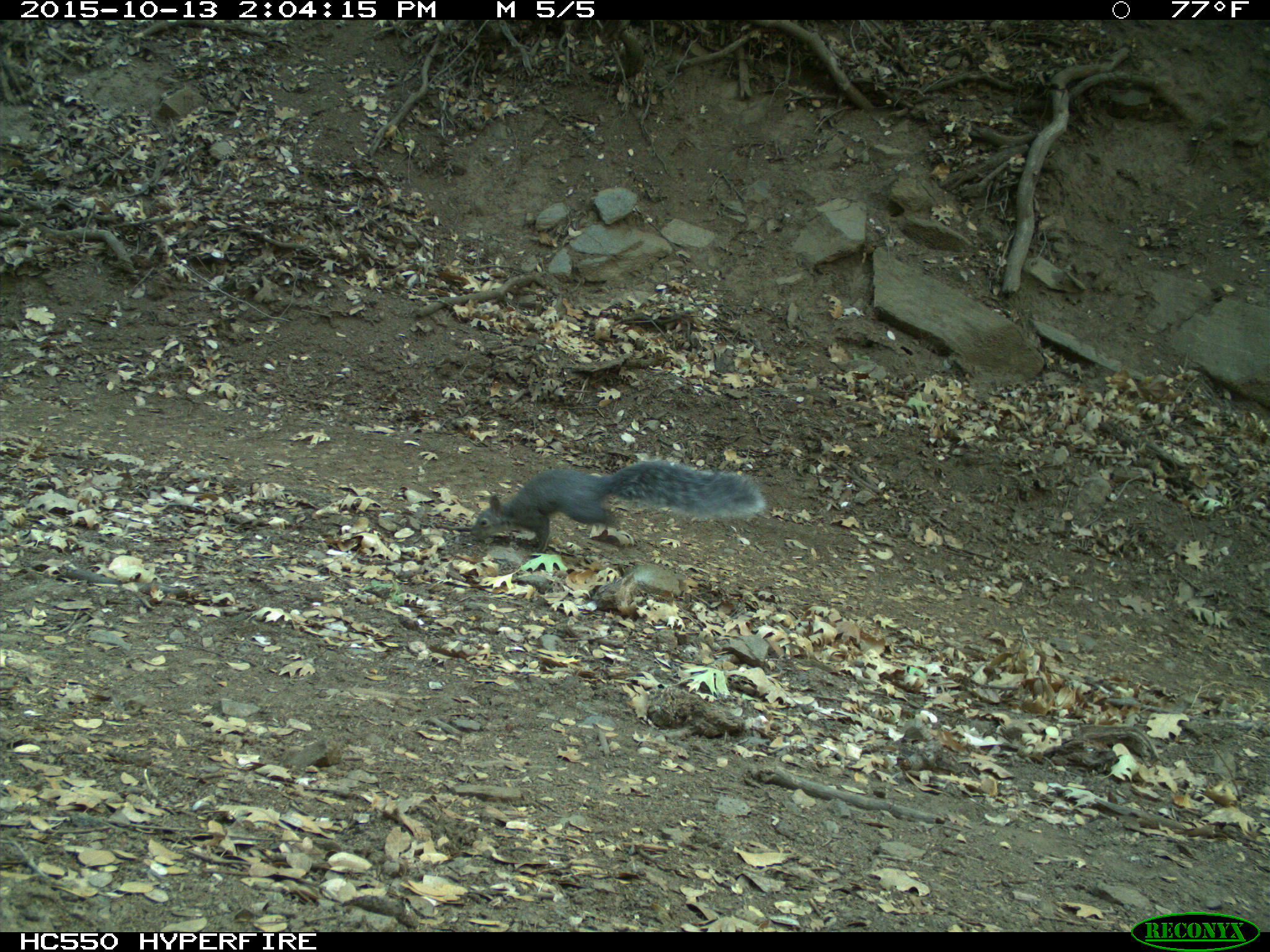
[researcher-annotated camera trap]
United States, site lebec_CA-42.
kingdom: Animalia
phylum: Chordata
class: Mammalia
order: Rodentia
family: Sciuridae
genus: Sciurus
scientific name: Sciurus carolinensis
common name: eastern gray squirrel